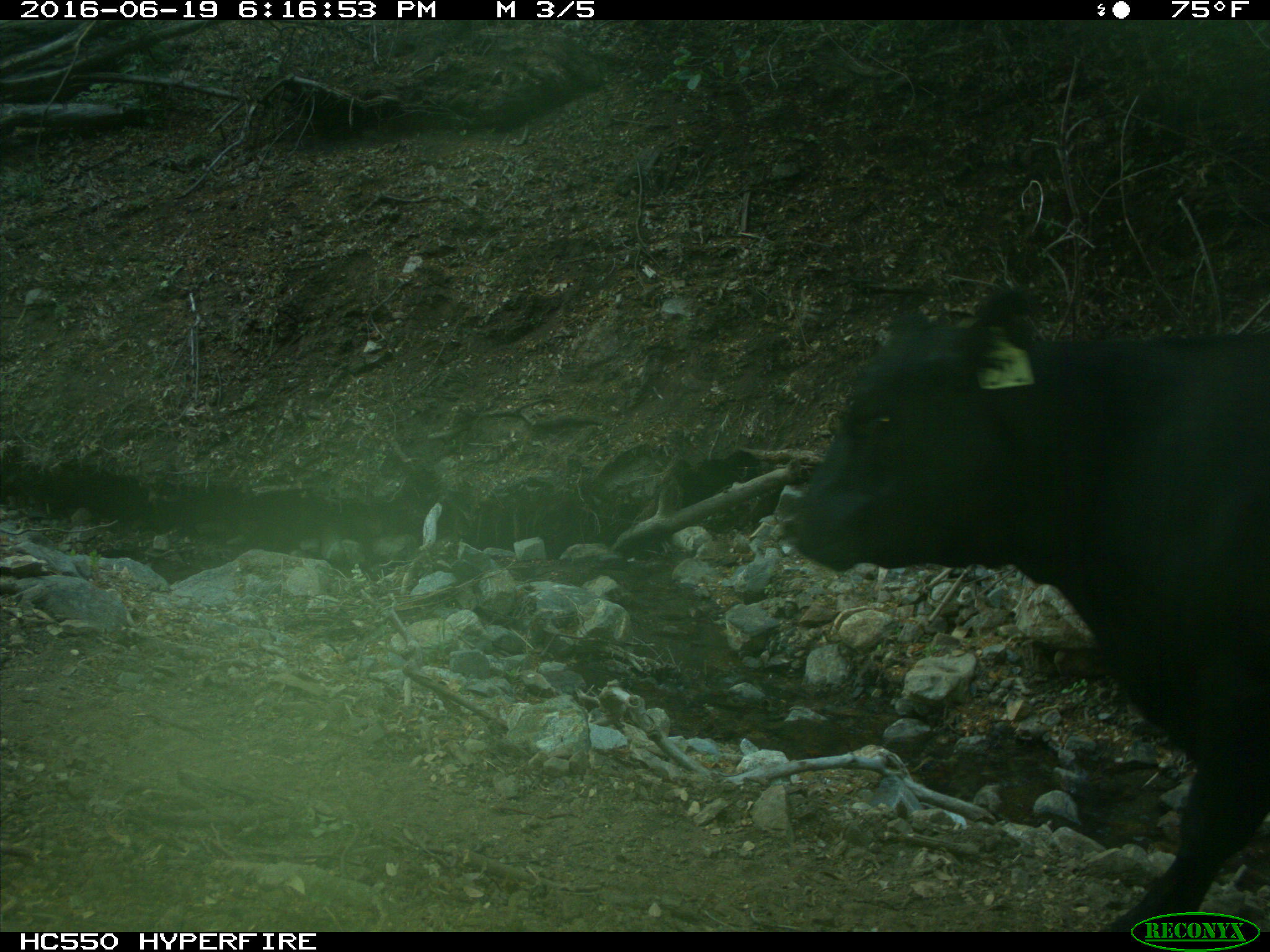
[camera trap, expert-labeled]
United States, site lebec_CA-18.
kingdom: Animalia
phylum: Chordata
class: Mammalia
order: Artiodactyla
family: Bovidae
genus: Bos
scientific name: Bos taurus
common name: domestic cow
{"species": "Bos taurus (domestic cow)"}